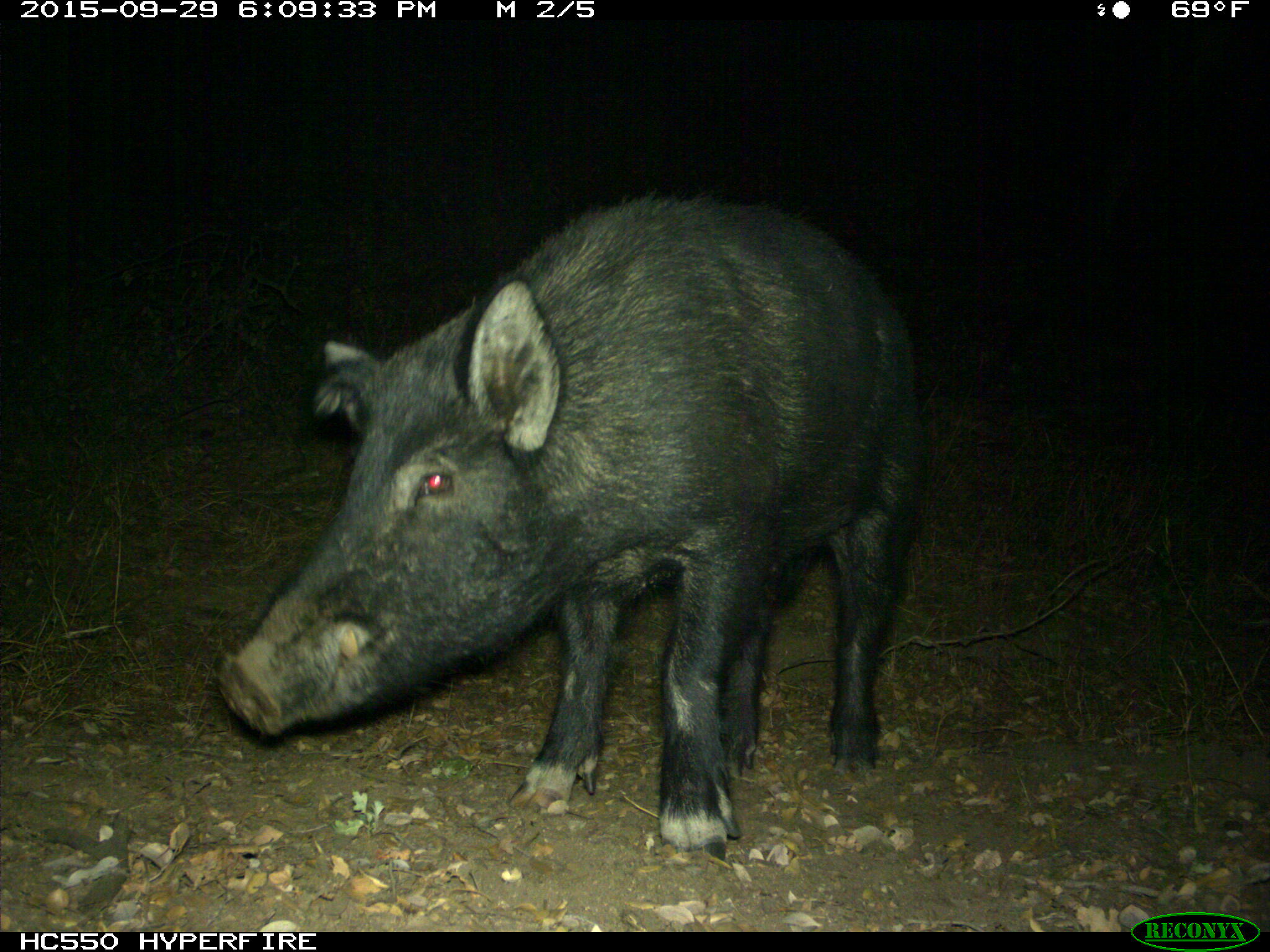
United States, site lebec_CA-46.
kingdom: Animalia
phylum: Chordata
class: Mammalia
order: Artiodactyla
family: Suidae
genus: Sus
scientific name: Sus scrofa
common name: wild boar